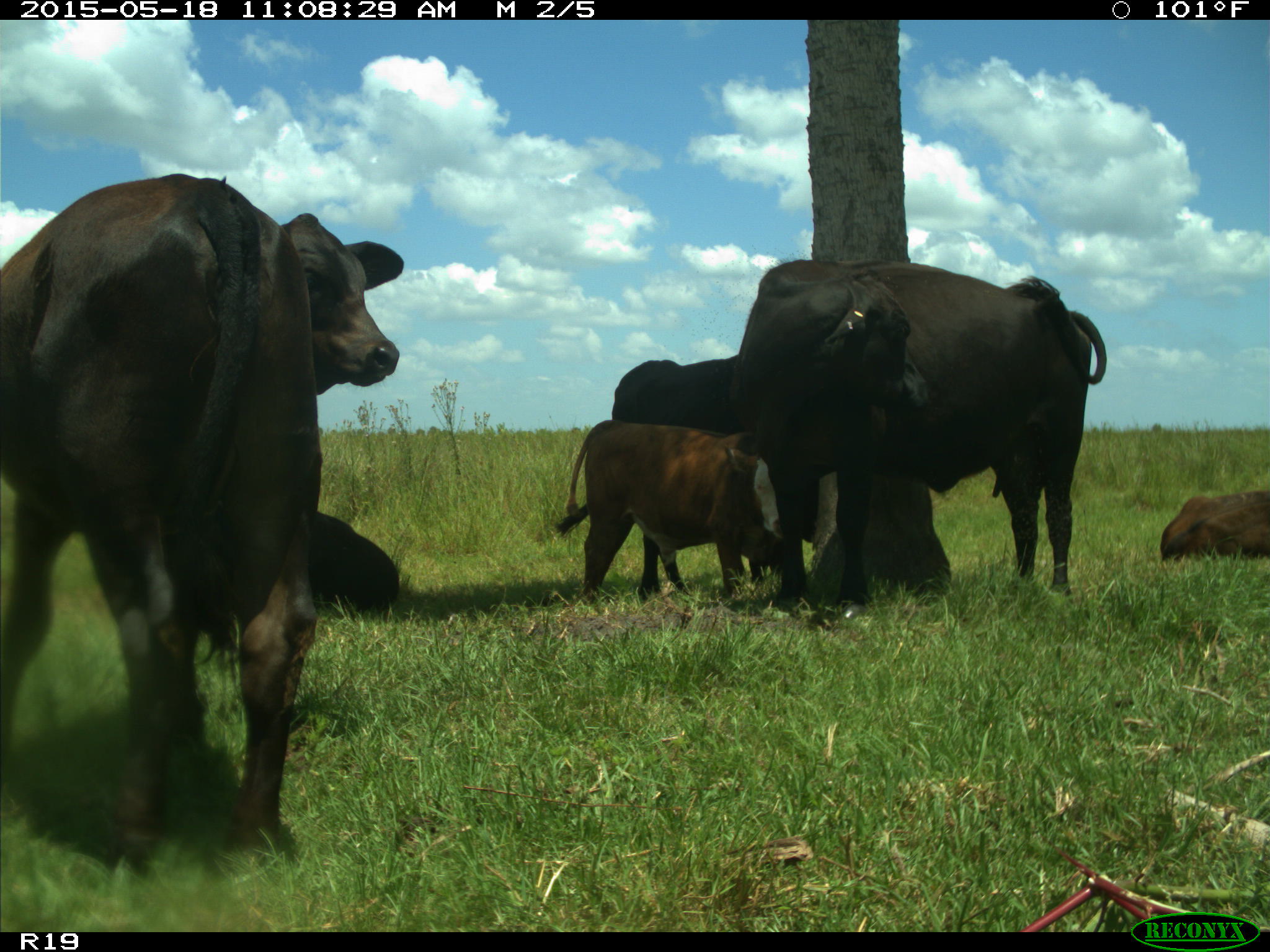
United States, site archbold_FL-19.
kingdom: Animalia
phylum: Chordata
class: Mammalia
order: Artiodactyla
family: Bovidae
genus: Bos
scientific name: Bos taurus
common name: domestic cow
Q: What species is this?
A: Bos taurus (domestic cow).